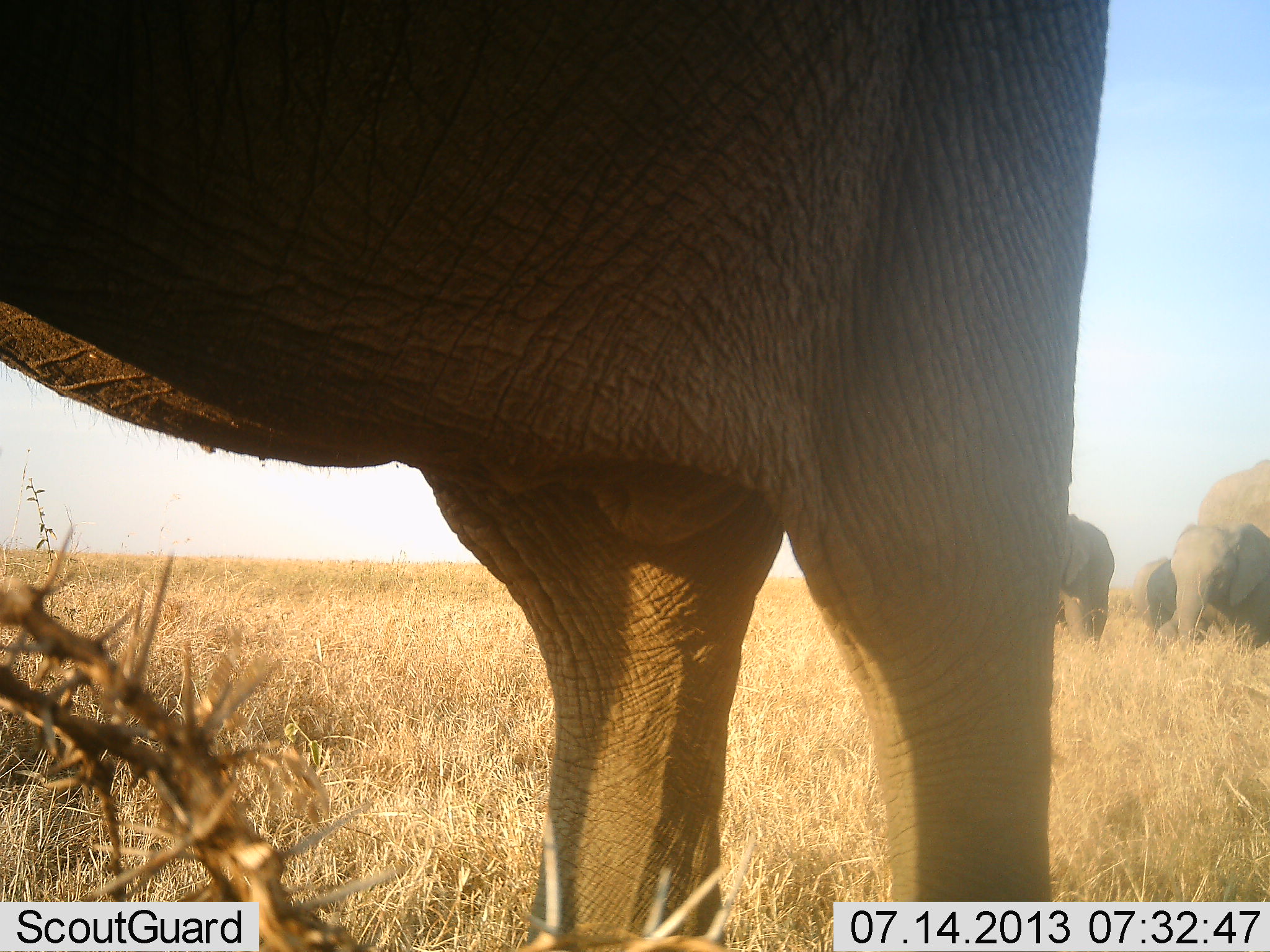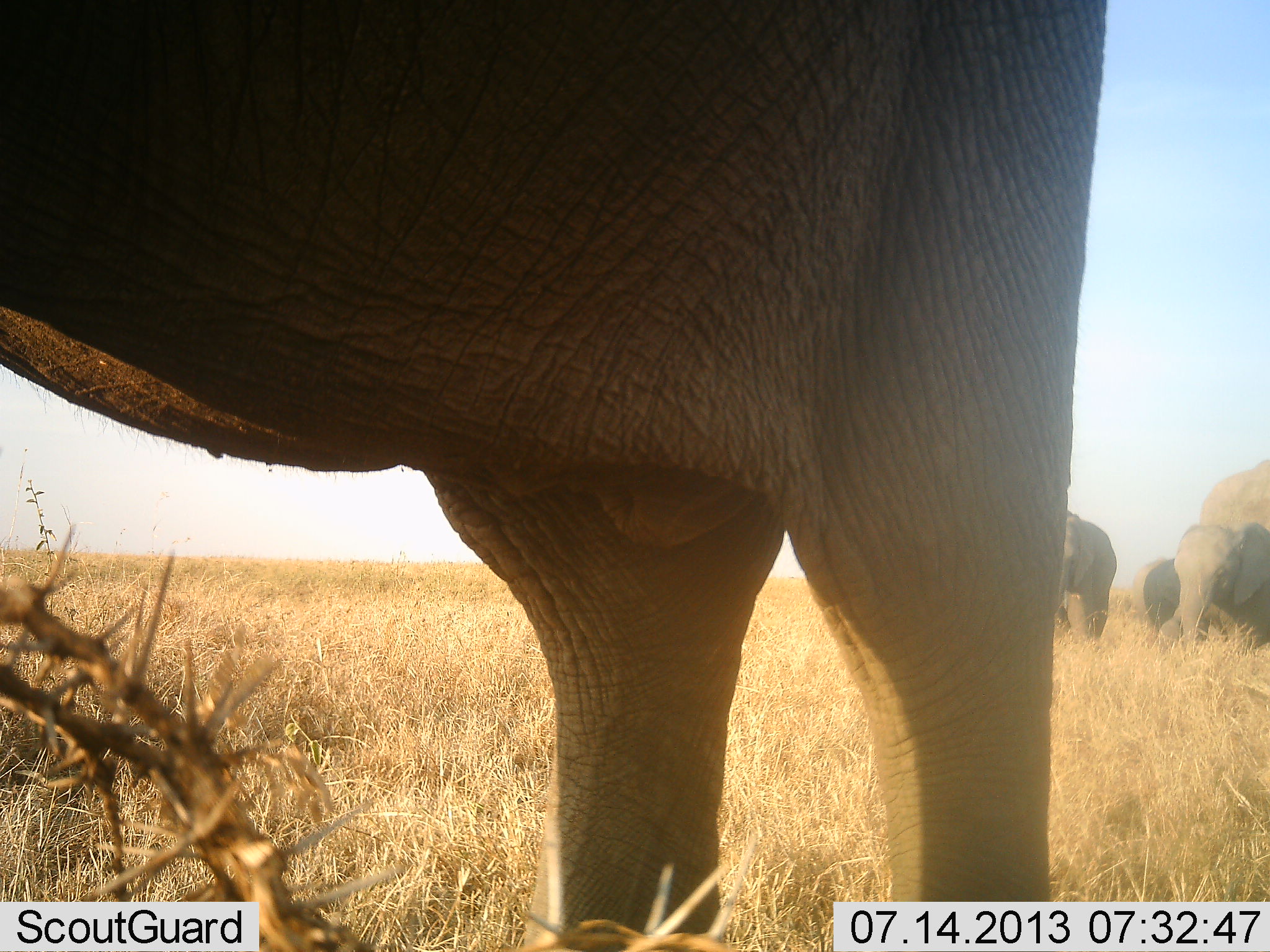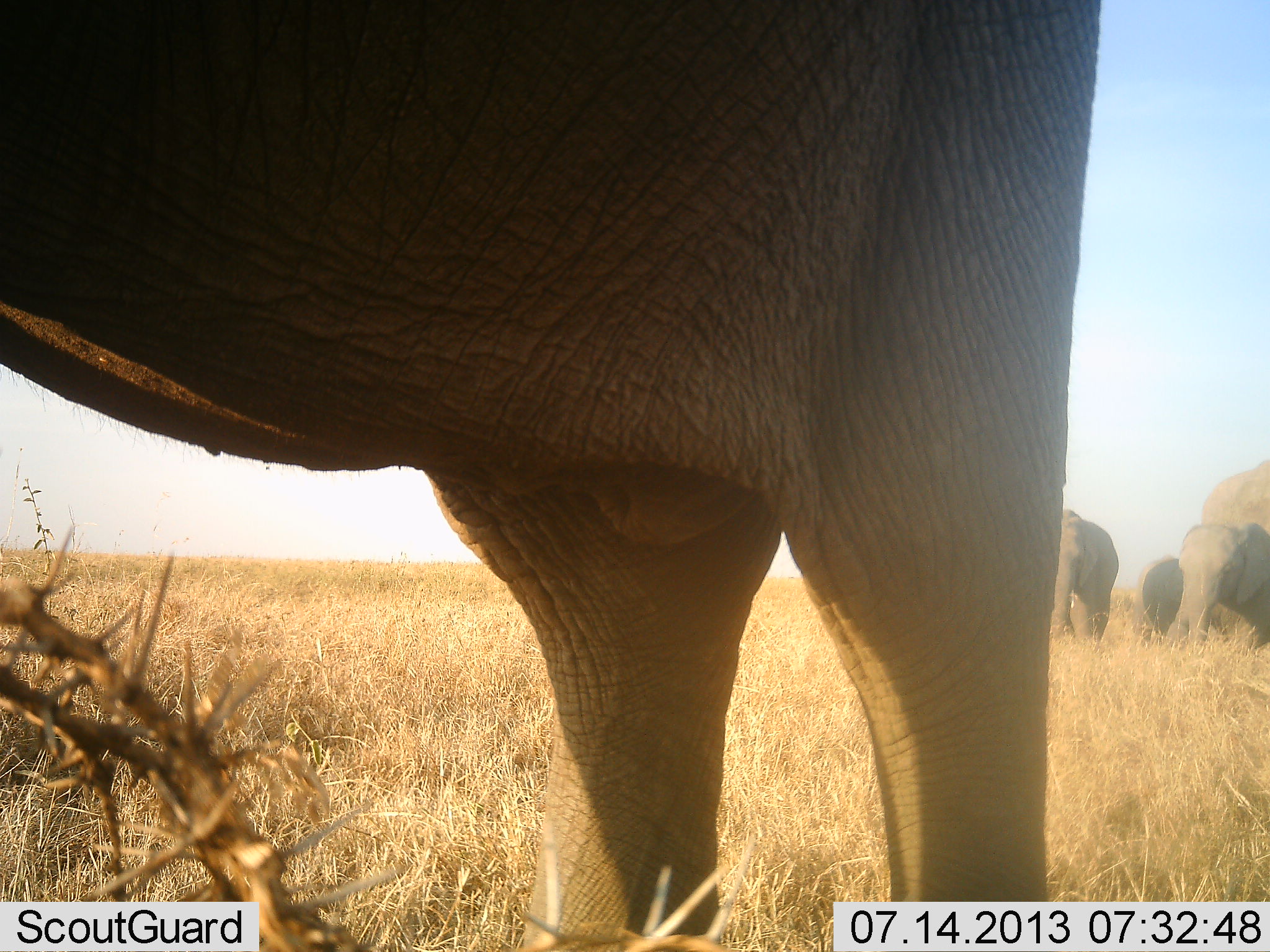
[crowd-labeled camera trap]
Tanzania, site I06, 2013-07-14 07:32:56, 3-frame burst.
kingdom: Animalia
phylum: Chordata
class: Mammalia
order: Proboscidea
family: Elephantidae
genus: Loxodonta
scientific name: Loxodonta africana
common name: african bush elephant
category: elephant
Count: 4.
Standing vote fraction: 85%.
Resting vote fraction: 0%.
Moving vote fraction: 31%.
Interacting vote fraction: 0%.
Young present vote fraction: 15%.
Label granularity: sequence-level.